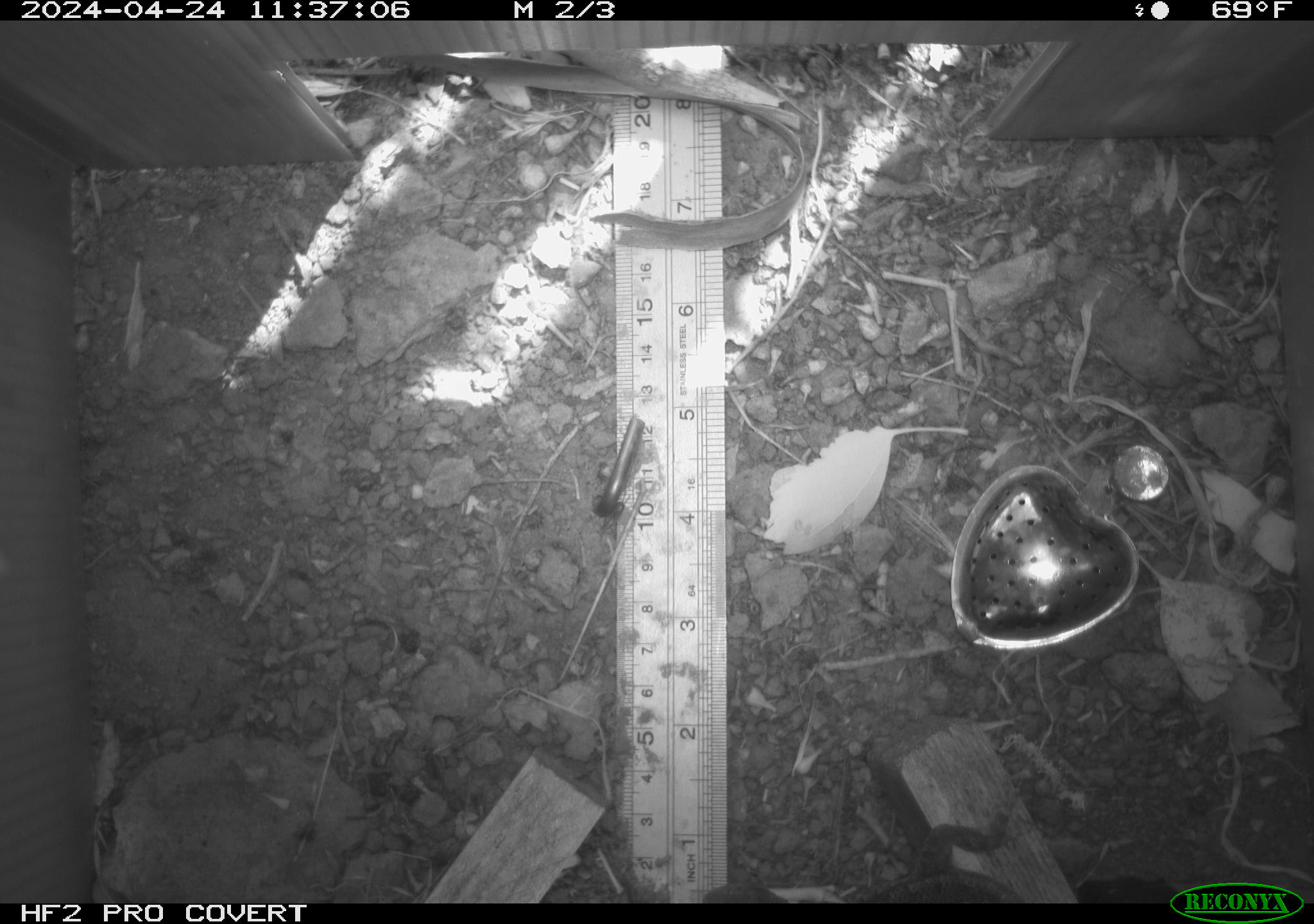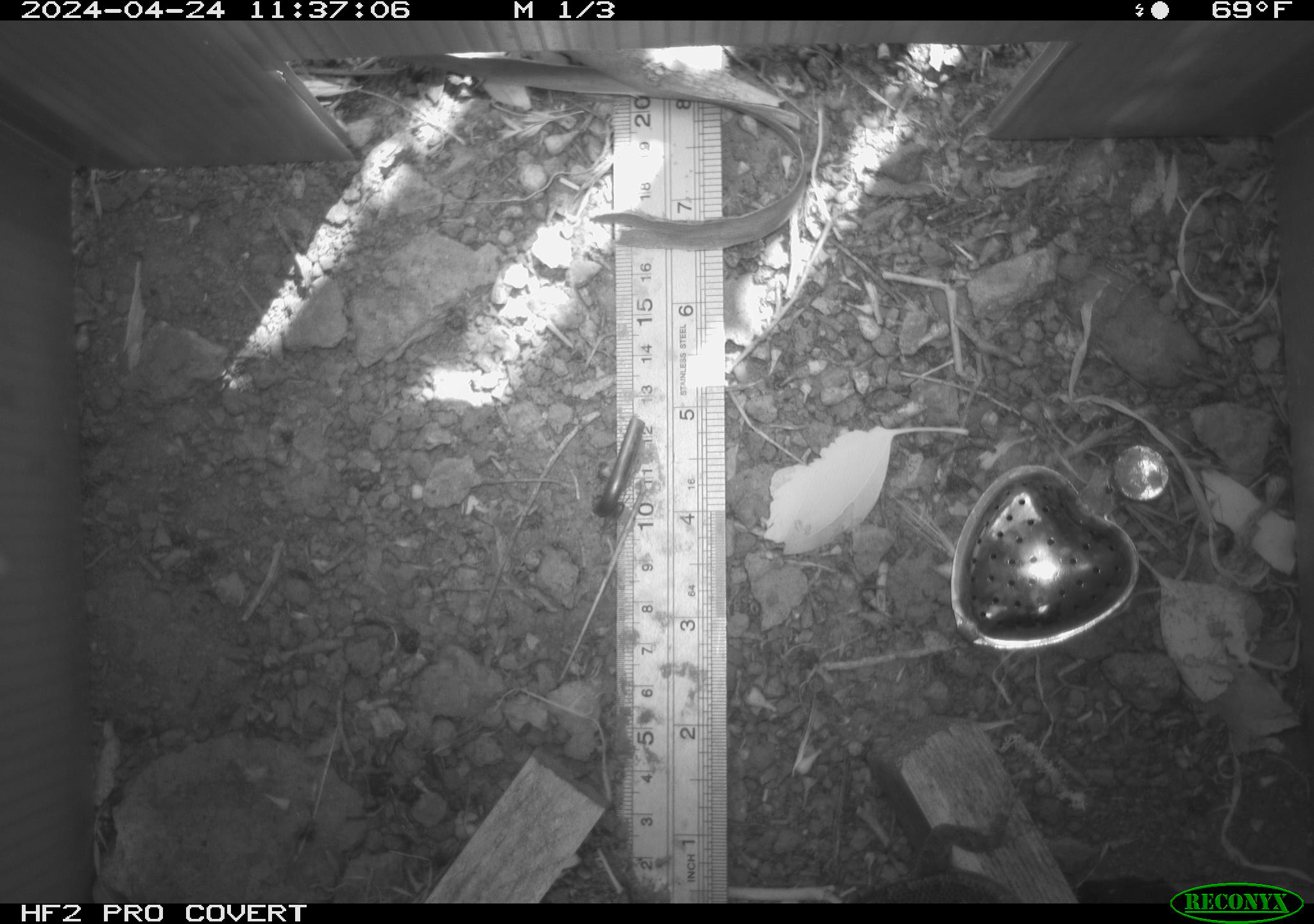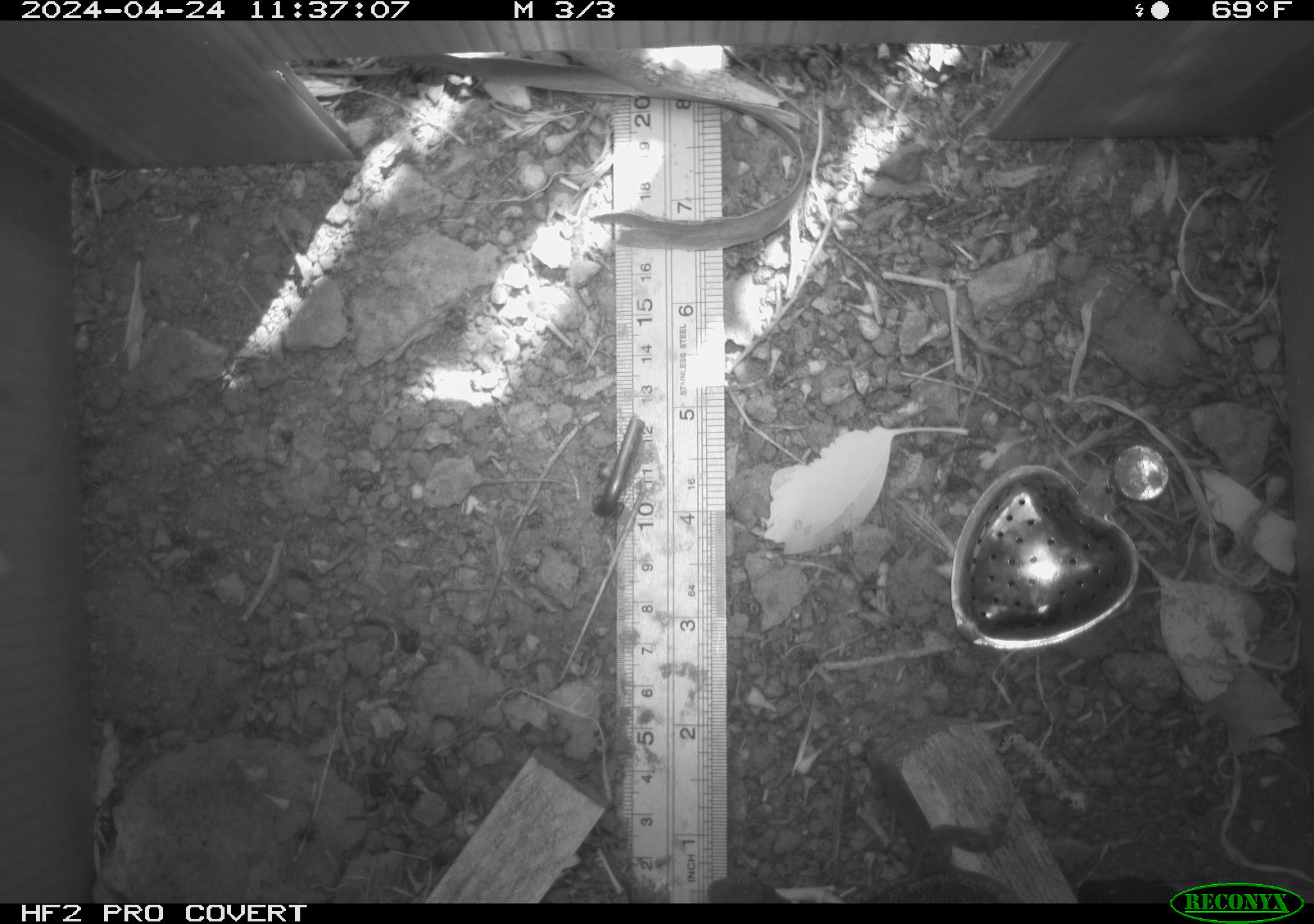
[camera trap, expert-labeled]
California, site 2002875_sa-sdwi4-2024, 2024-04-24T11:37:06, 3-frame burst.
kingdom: Animalia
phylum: Chordata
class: Reptilia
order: Squamata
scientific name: Squamata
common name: lizards and snakes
Lizards and snakes (Squamata).